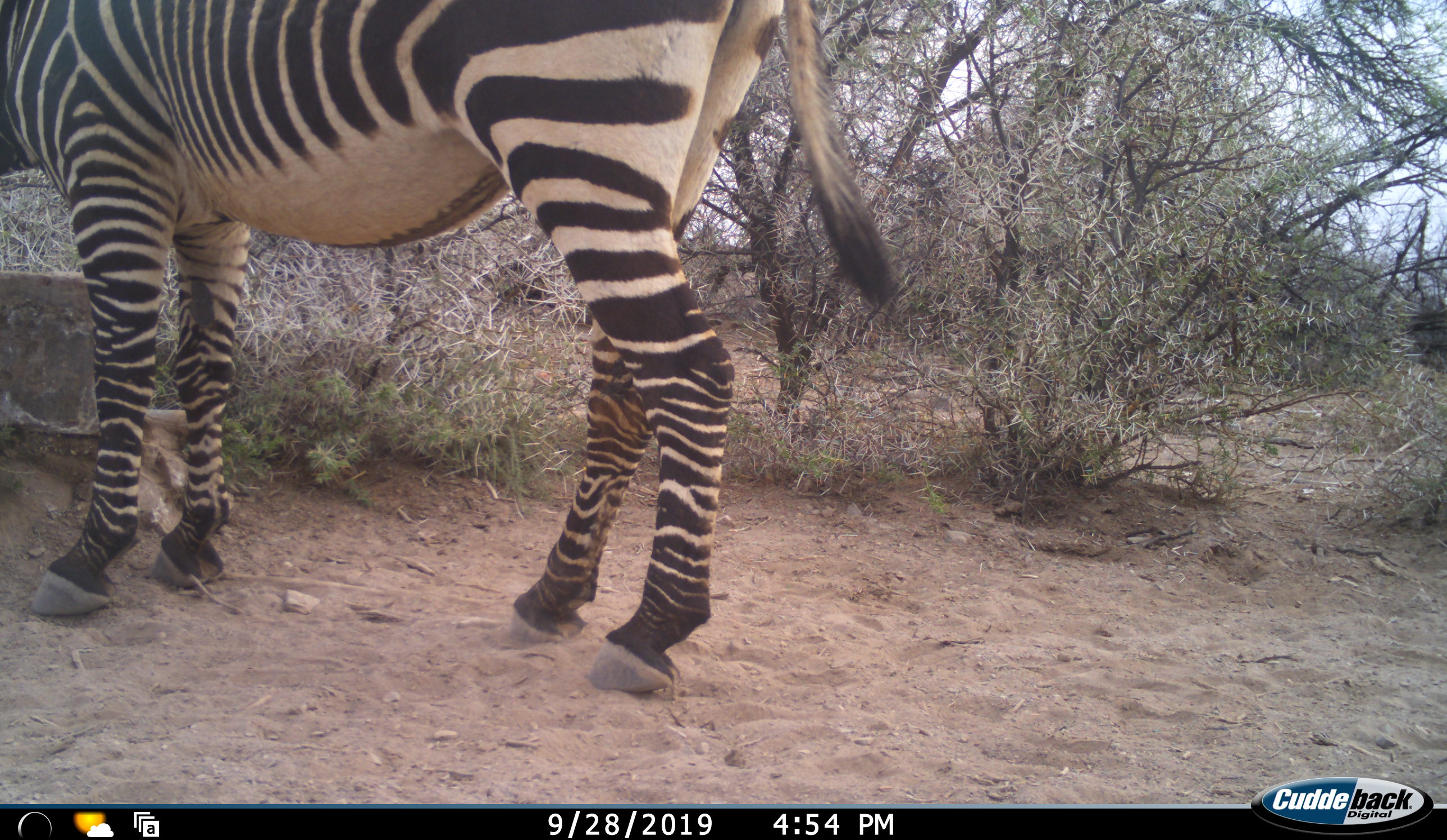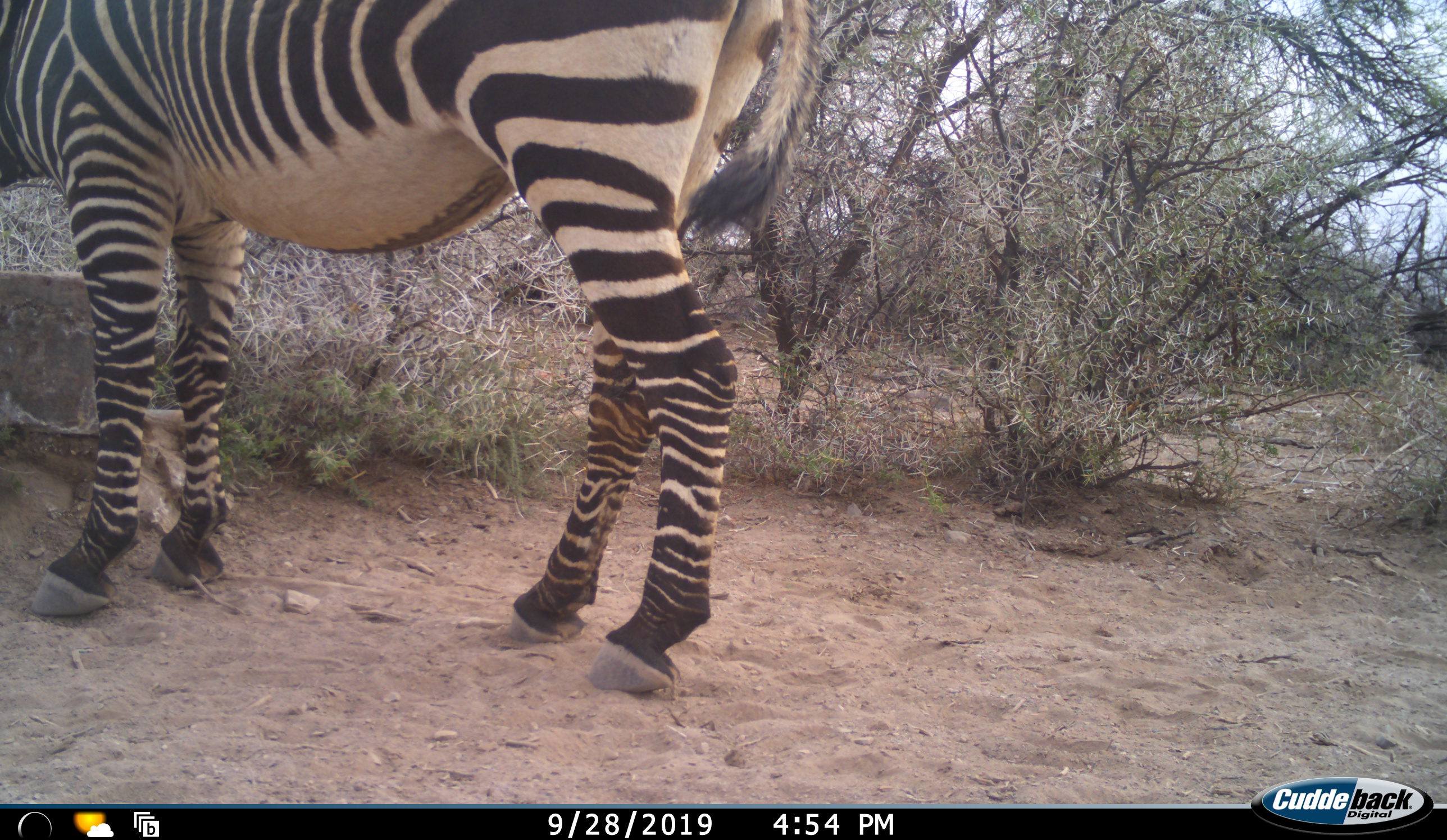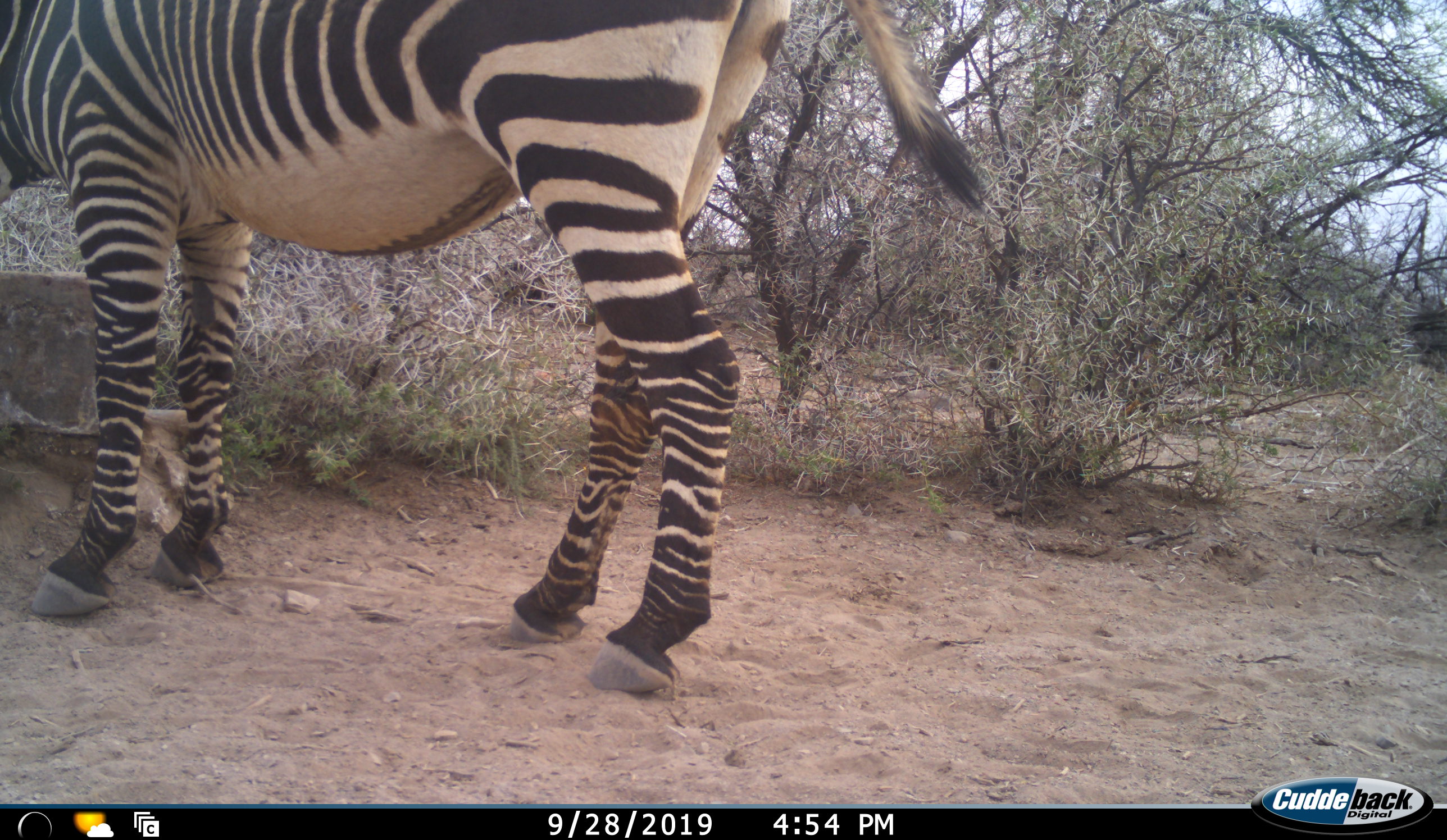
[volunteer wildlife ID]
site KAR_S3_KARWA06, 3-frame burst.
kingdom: Animalia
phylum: Chordata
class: Mammalia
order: Perissodactyla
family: Equidae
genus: Equus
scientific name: Equus zebra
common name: mountain zebra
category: zebramountain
Zebramountain (mountain zebra) (Equus zebra), count 1. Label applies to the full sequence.